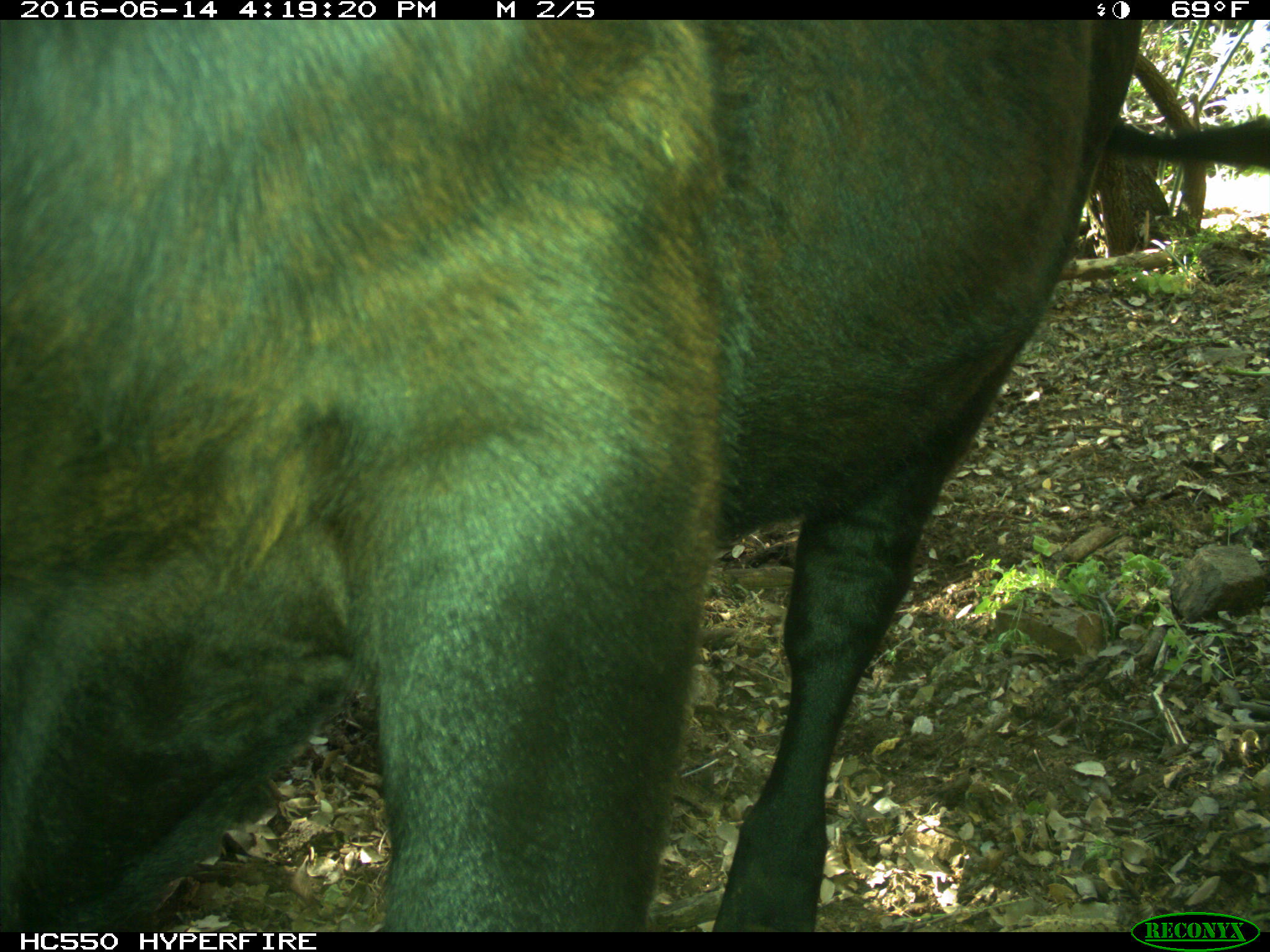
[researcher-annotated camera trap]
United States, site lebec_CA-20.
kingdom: Animalia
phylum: Chordata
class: Mammalia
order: Artiodactyla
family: Bovidae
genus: Bos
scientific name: Bos taurus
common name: domestic cow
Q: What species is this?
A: Bos taurus (domestic cow).